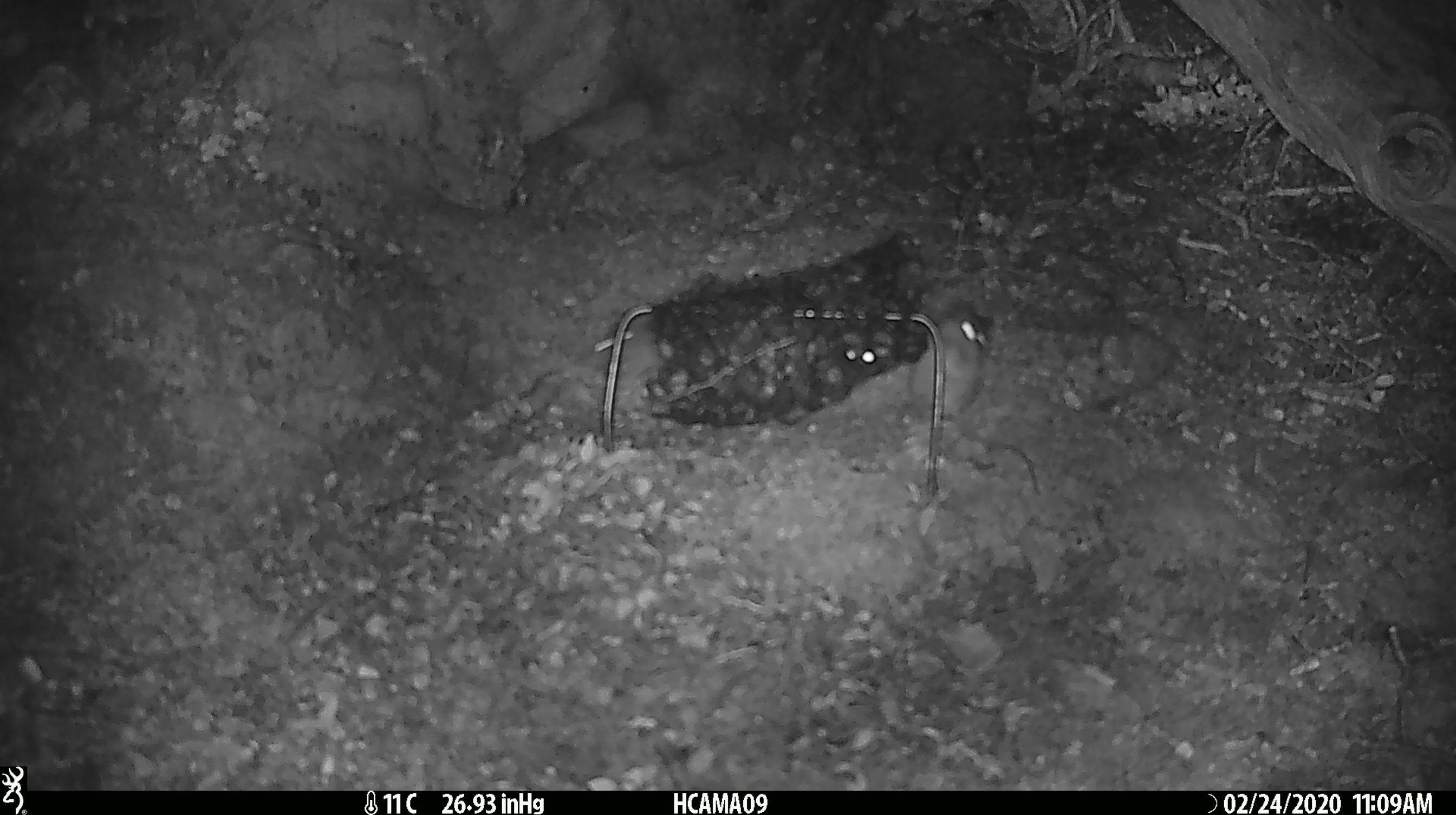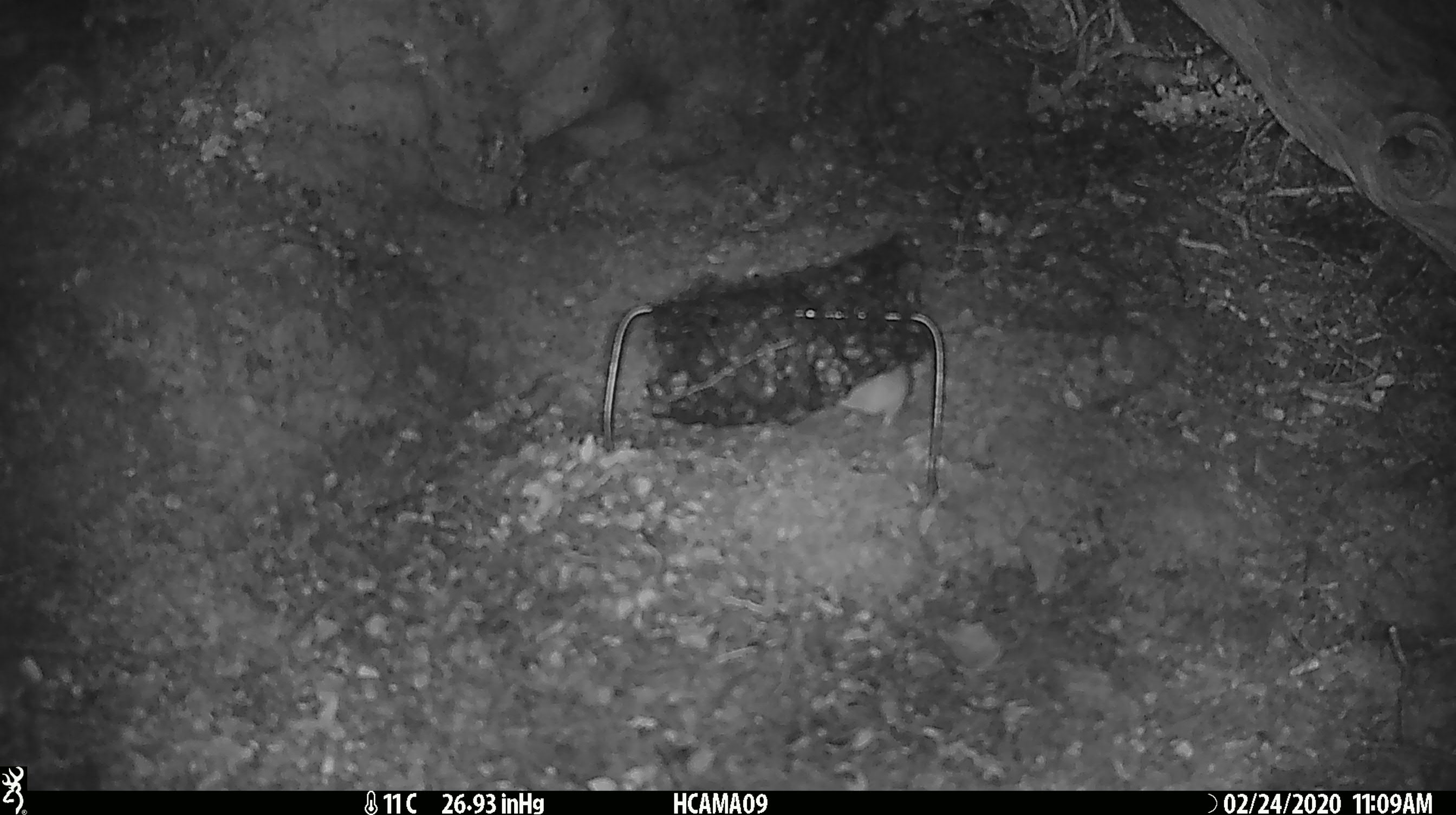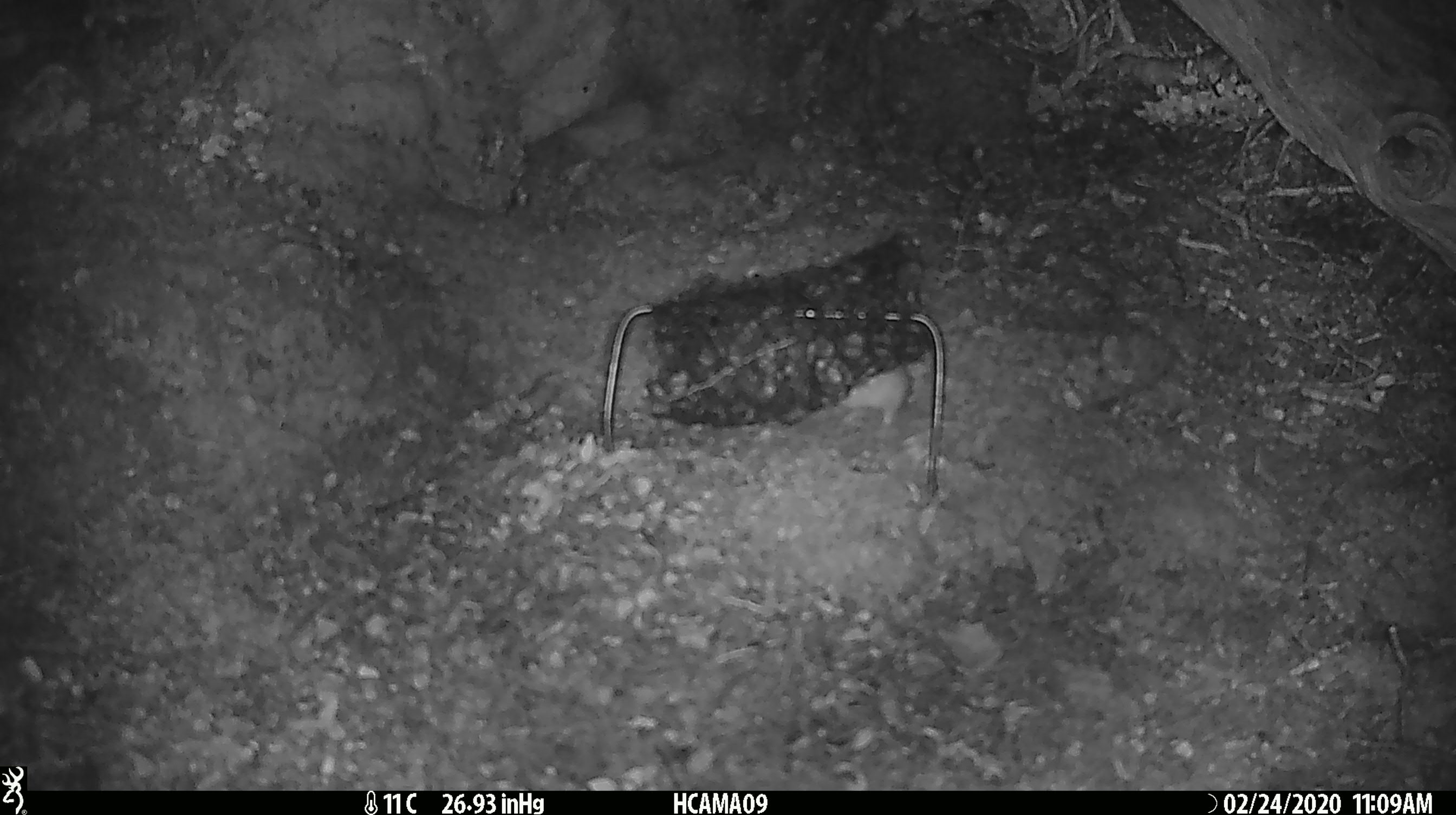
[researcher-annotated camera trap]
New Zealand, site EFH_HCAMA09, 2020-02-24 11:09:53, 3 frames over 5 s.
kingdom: Animalia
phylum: Chordata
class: Mammalia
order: Rodentia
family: Muridae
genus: Mus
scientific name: Mus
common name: mouse